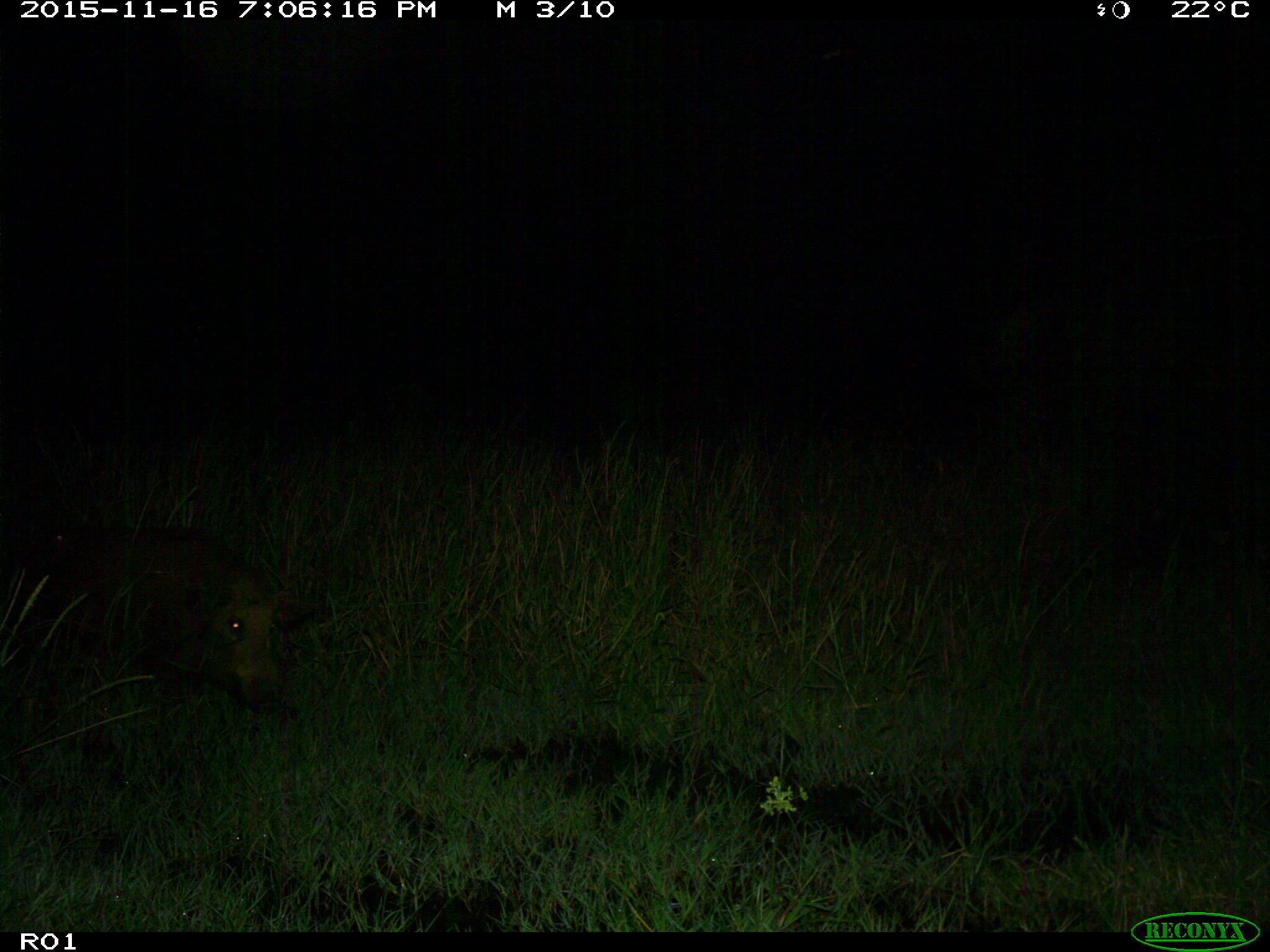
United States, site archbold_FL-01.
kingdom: Animalia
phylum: Chordata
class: Mammalia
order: Artiodactyla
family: Suidae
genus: Sus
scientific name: Sus scrofa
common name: wild boar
Sus scrofa (wild boar).